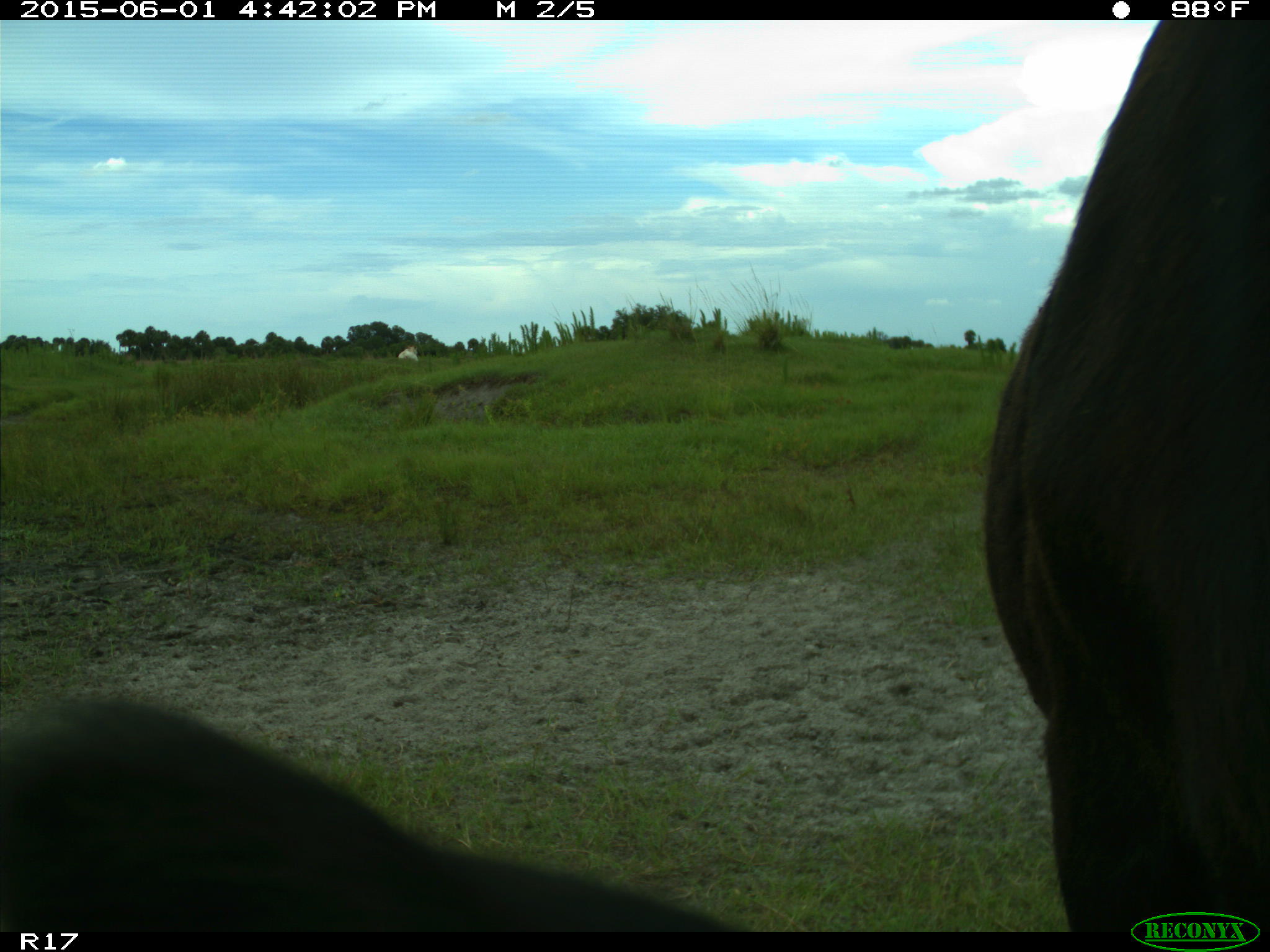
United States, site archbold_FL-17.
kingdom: Animalia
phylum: Chordata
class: Mammalia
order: Artiodactyla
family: Bovidae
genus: Bos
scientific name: Bos taurus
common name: domestic cow